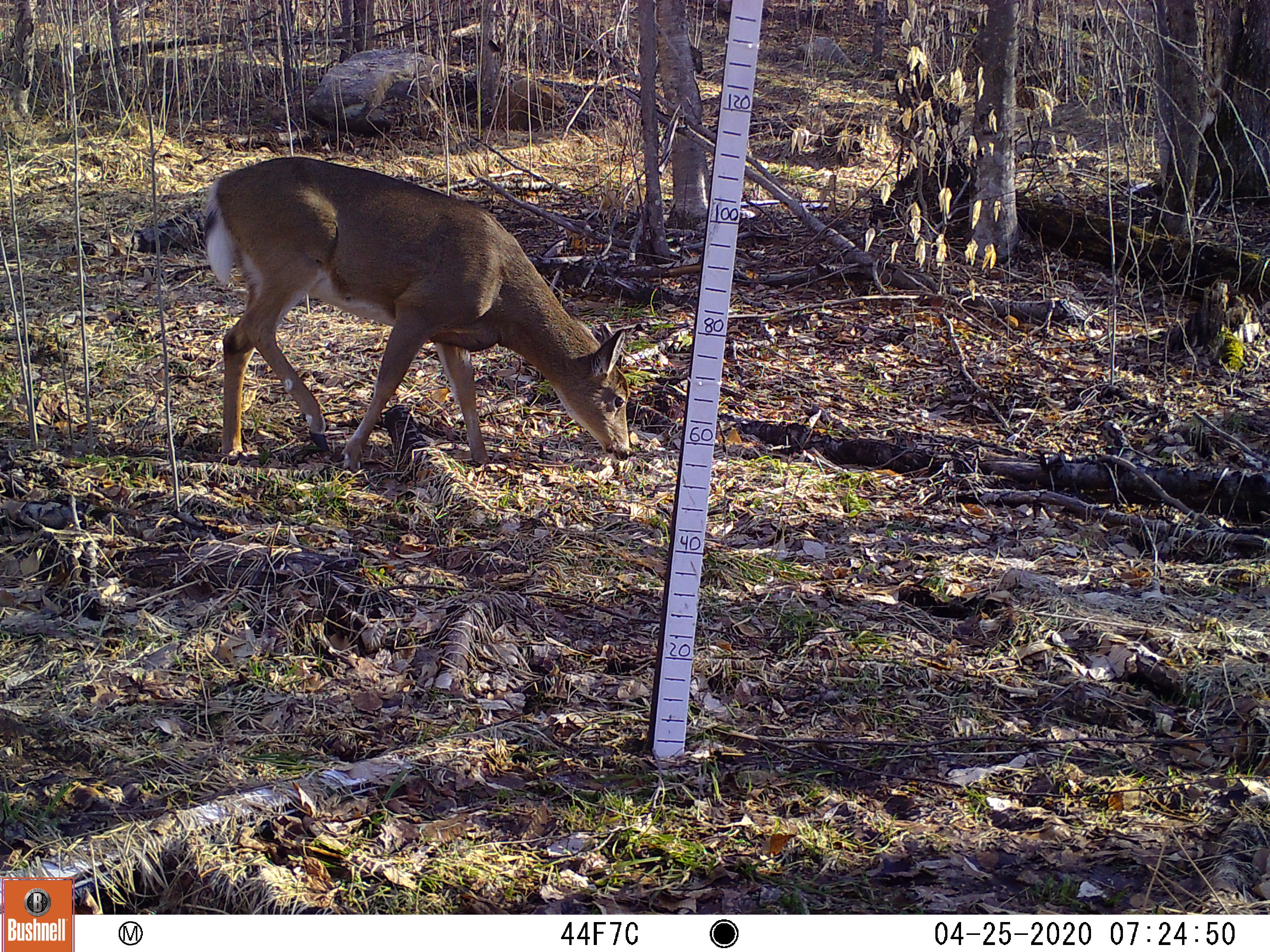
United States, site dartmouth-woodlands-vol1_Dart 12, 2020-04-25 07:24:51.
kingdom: Animalia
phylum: Chordata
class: Mammalia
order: Artiodactyla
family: Cervidae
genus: Odocoileus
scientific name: Odocoileus virginianus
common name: white-tailed deer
White-tailed deer (Odocoileus virginianus).